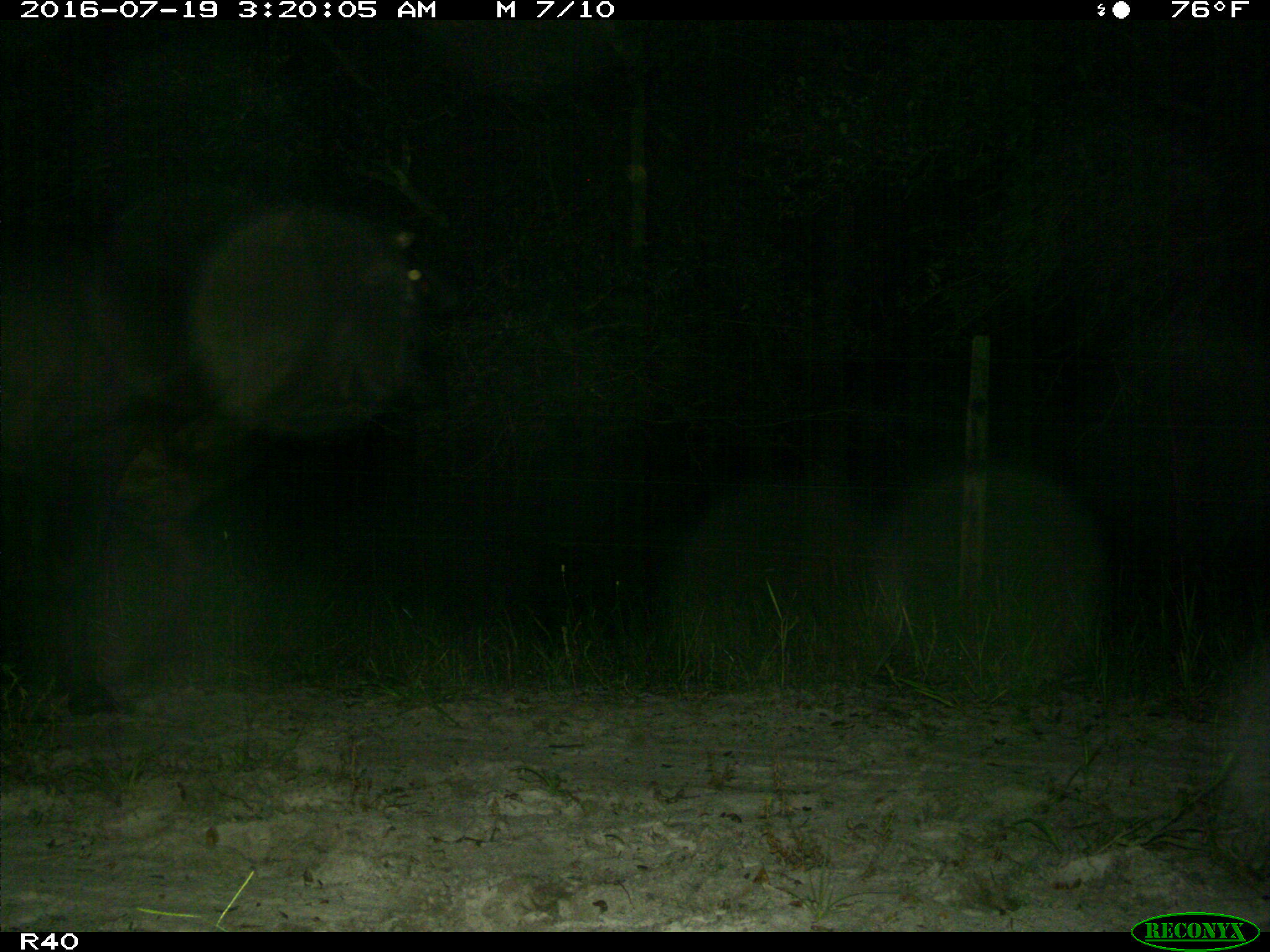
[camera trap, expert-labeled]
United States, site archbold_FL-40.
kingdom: Animalia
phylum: Chordata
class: Mammalia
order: Artiodactyla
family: Bovidae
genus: Bos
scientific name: Bos taurus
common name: domestic cow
Bos taurus (domestic cow).